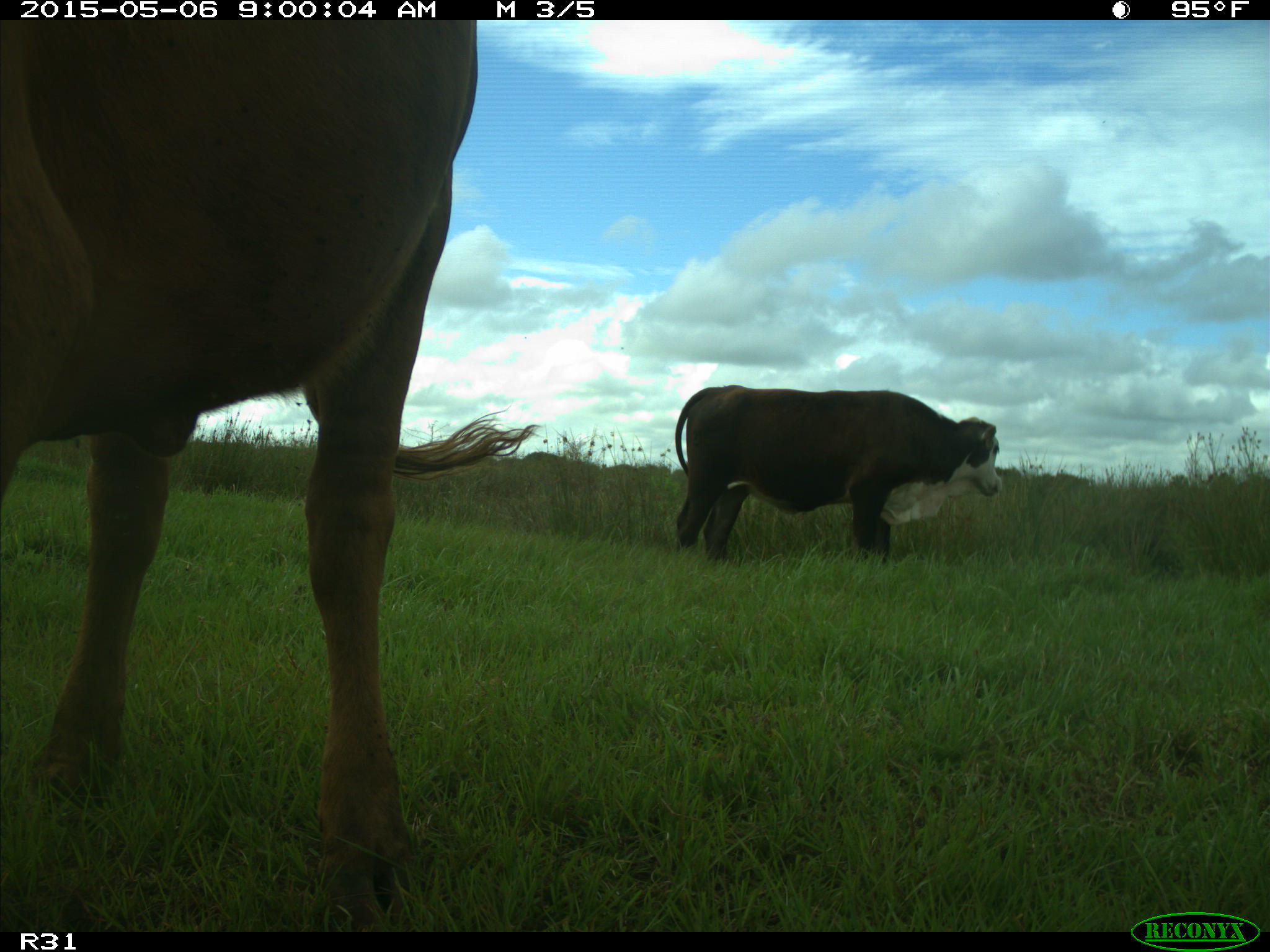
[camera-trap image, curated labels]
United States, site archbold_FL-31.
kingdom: Animalia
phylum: Chordata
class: Mammalia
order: Artiodactyla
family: Bovidae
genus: Bos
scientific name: Bos taurus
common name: domestic cow